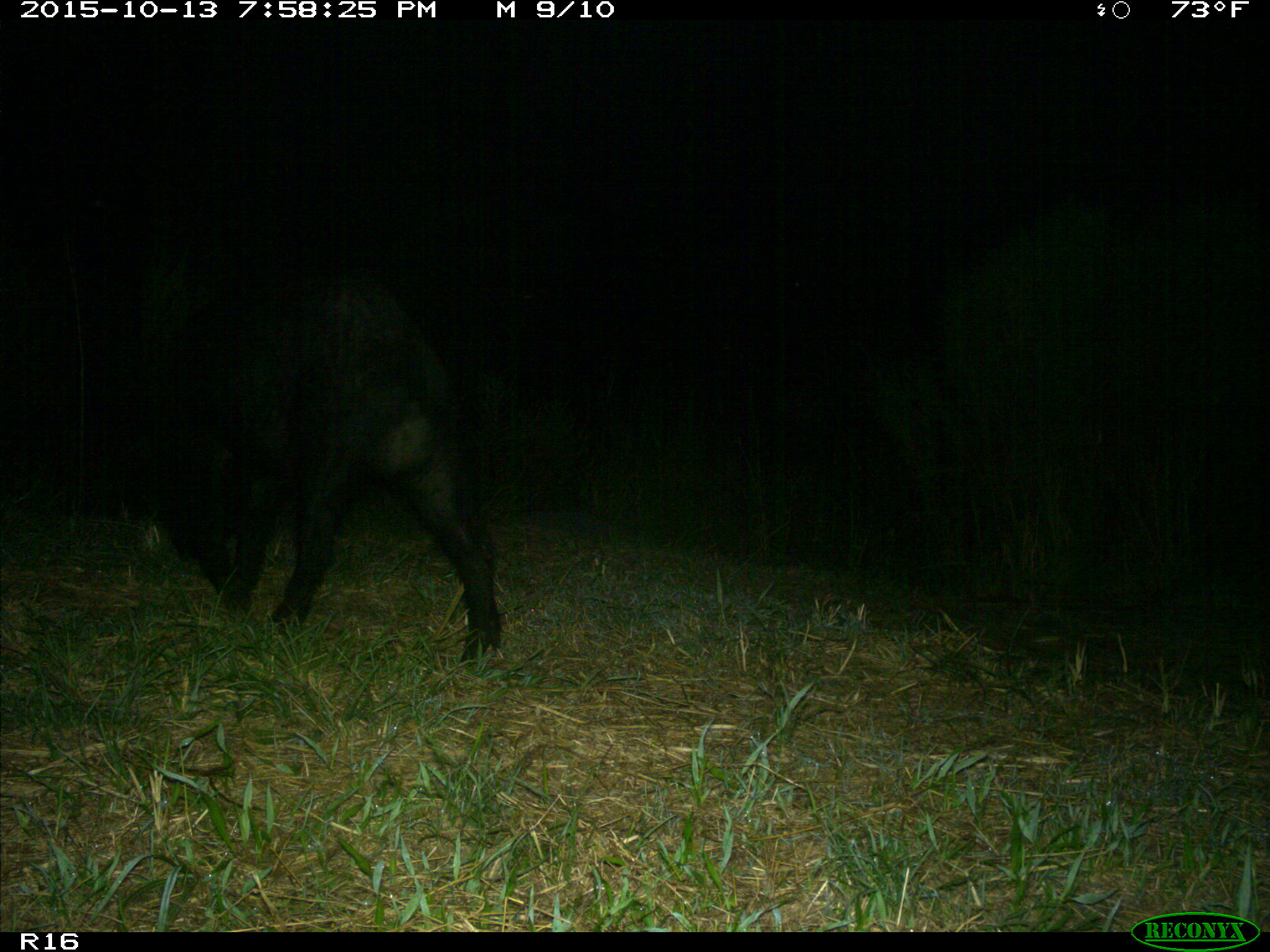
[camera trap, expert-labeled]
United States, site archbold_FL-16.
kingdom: Animalia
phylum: Chordata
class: Mammalia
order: Artiodactyla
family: Suidae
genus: Sus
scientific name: Sus scrofa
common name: wild boar